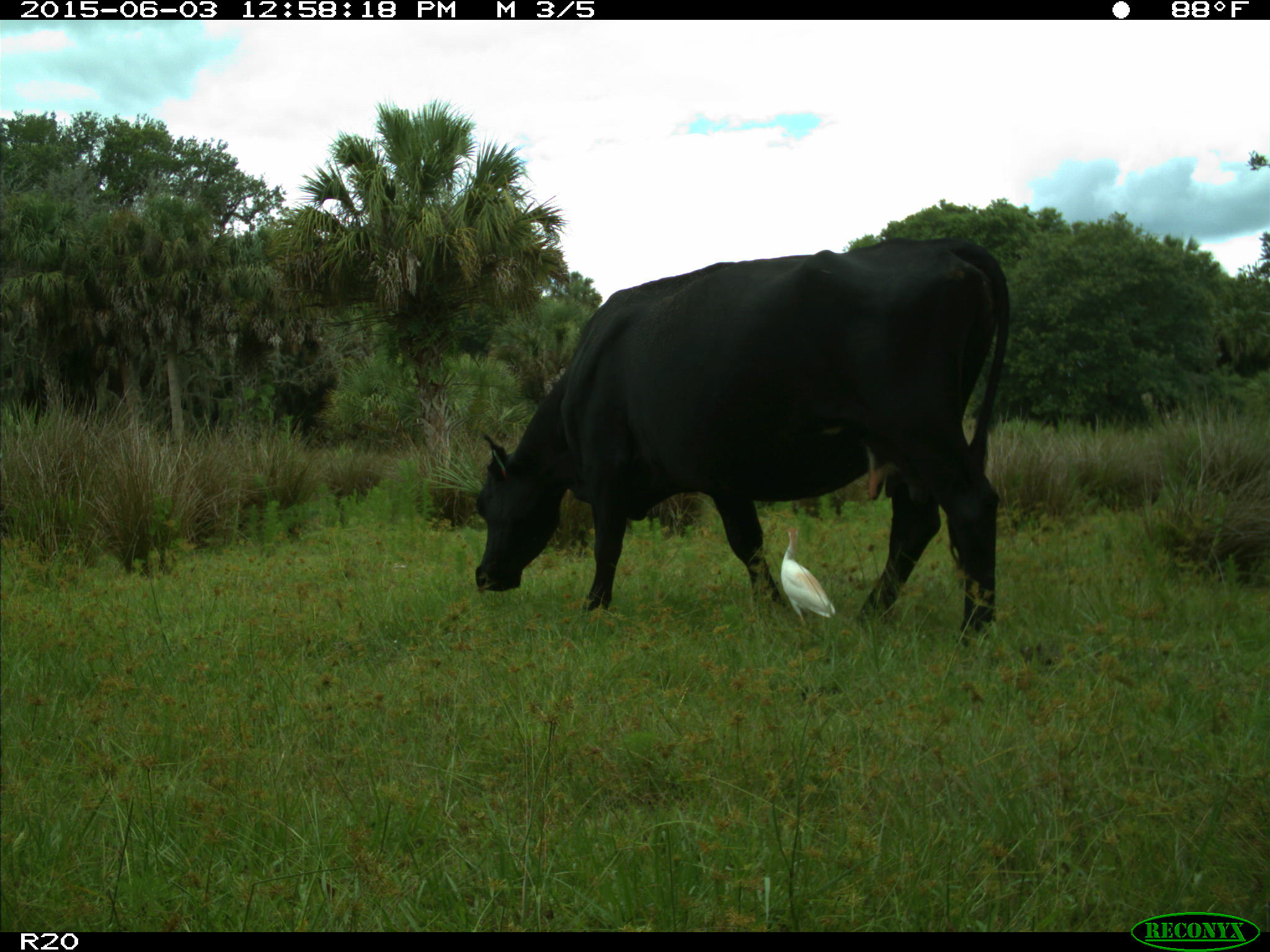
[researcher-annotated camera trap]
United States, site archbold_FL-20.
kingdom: Animalia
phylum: Chordata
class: Mammalia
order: Artiodactyla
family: Bovidae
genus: Bos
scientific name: Bos taurus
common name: domestic cow